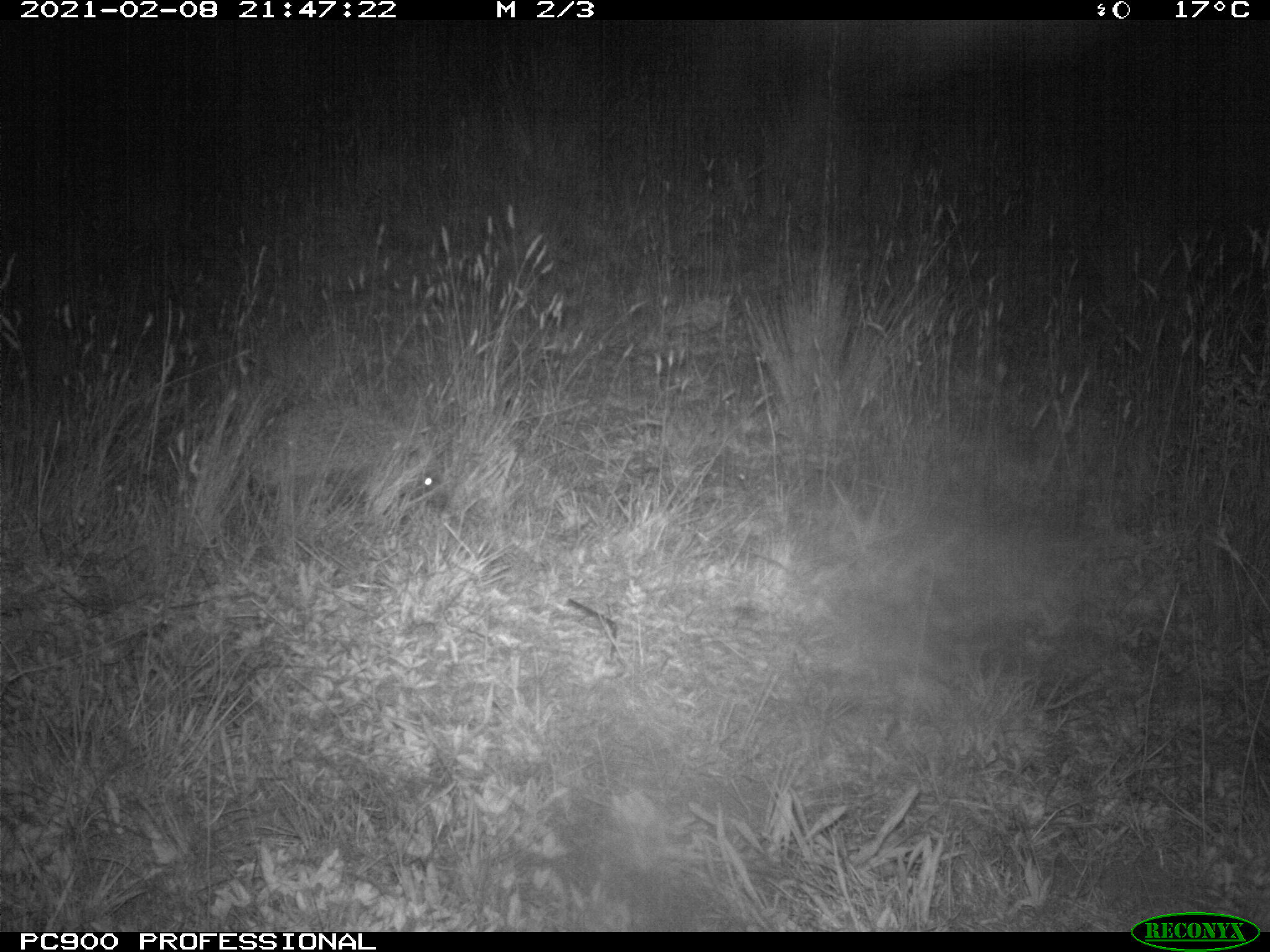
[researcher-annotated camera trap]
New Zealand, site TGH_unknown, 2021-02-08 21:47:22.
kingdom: Animalia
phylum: Chordata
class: Mammalia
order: Eulipotyphla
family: Erinaceidae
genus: Erinaceus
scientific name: Erinaceus europaeus europaeus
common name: european hedgehog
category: hedgehog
Hedgehog (european hedgehog) (Erinaceus europaeus europaeus).